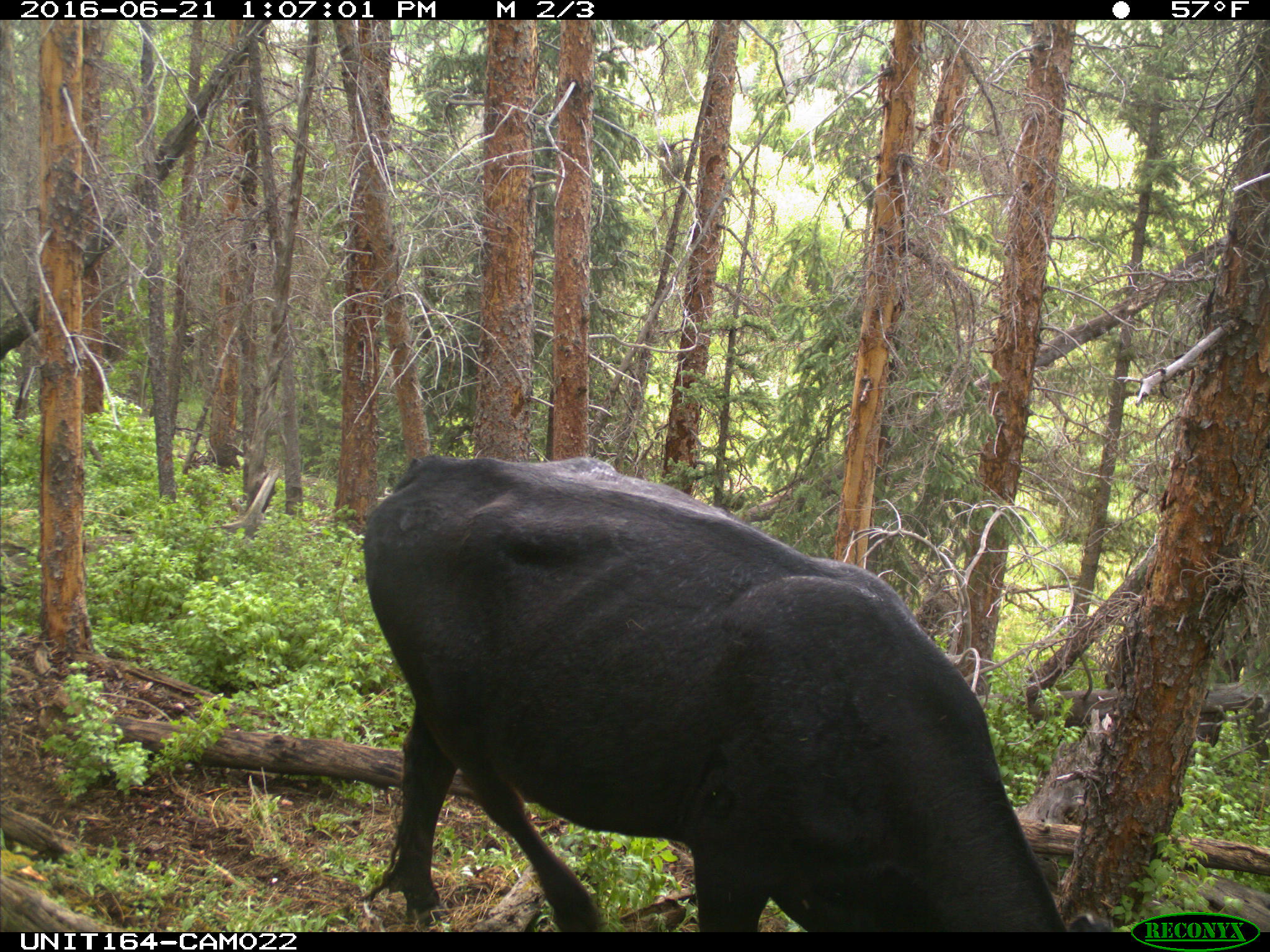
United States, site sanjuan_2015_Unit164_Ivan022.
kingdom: Animalia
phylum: Chordata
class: Mammalia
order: Artiodactyla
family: Bovidae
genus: Bos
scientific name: Bos taurus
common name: domestic cow